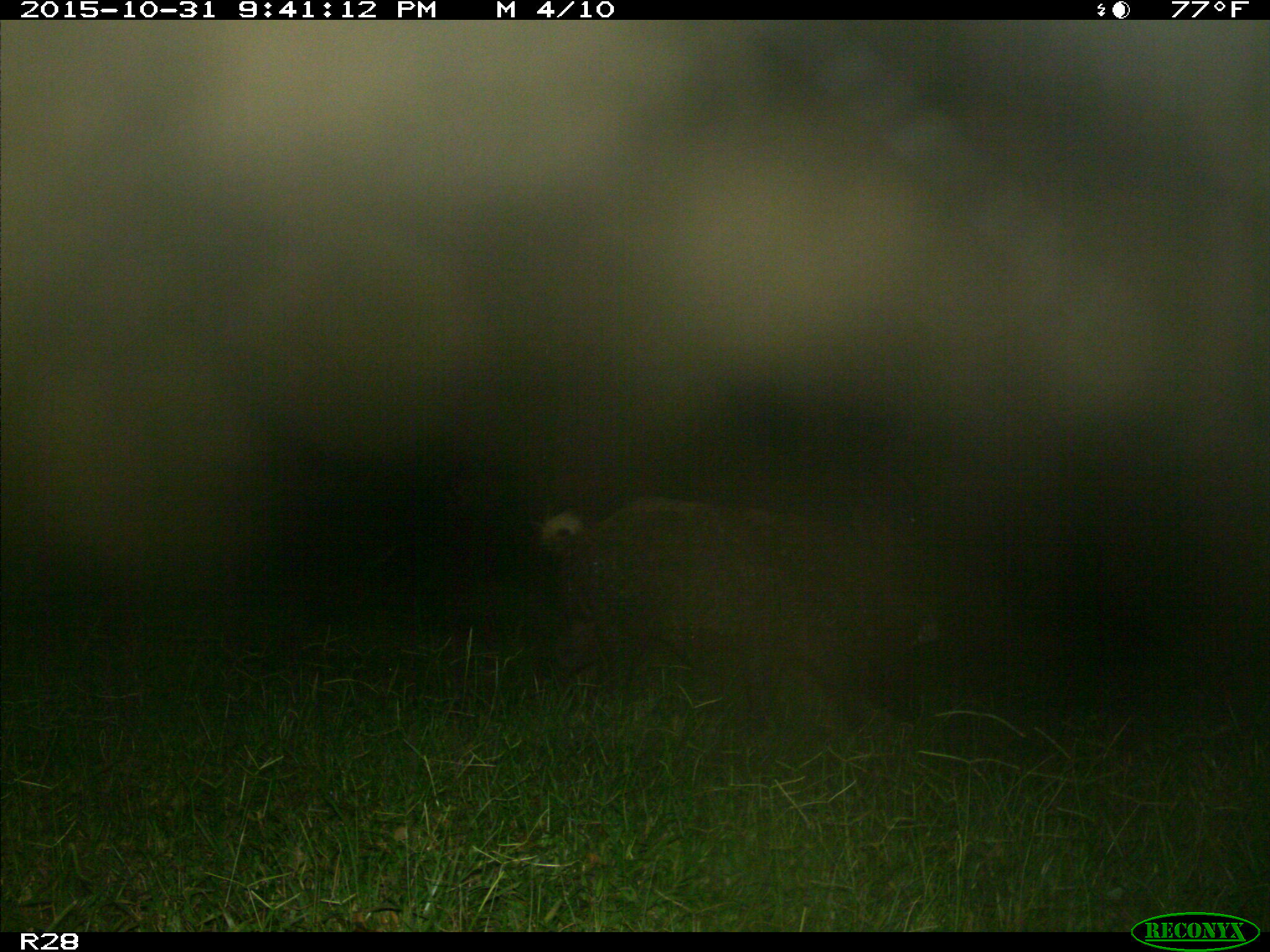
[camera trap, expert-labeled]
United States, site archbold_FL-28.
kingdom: Animalia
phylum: Chordata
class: Mammalia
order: Artiodactyla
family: Suidae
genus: Sus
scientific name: Sus scrofa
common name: wild boar